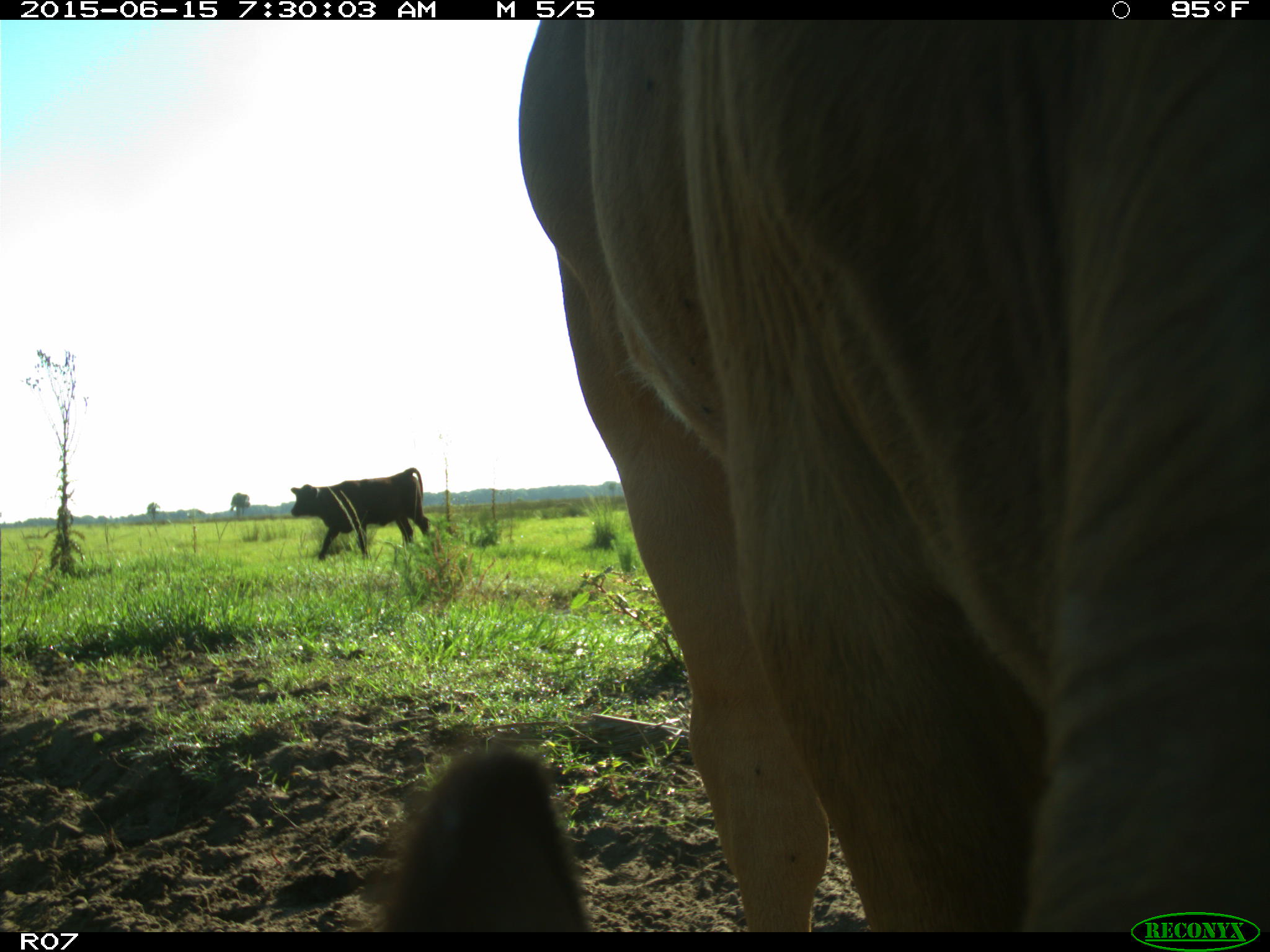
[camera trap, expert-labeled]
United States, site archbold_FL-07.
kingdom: Animalia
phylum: Chordata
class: Mammalia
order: Artiodactyla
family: Bovidae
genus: Bos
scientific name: Bos taurus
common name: domestic cow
Bos taurus (domestic cow).